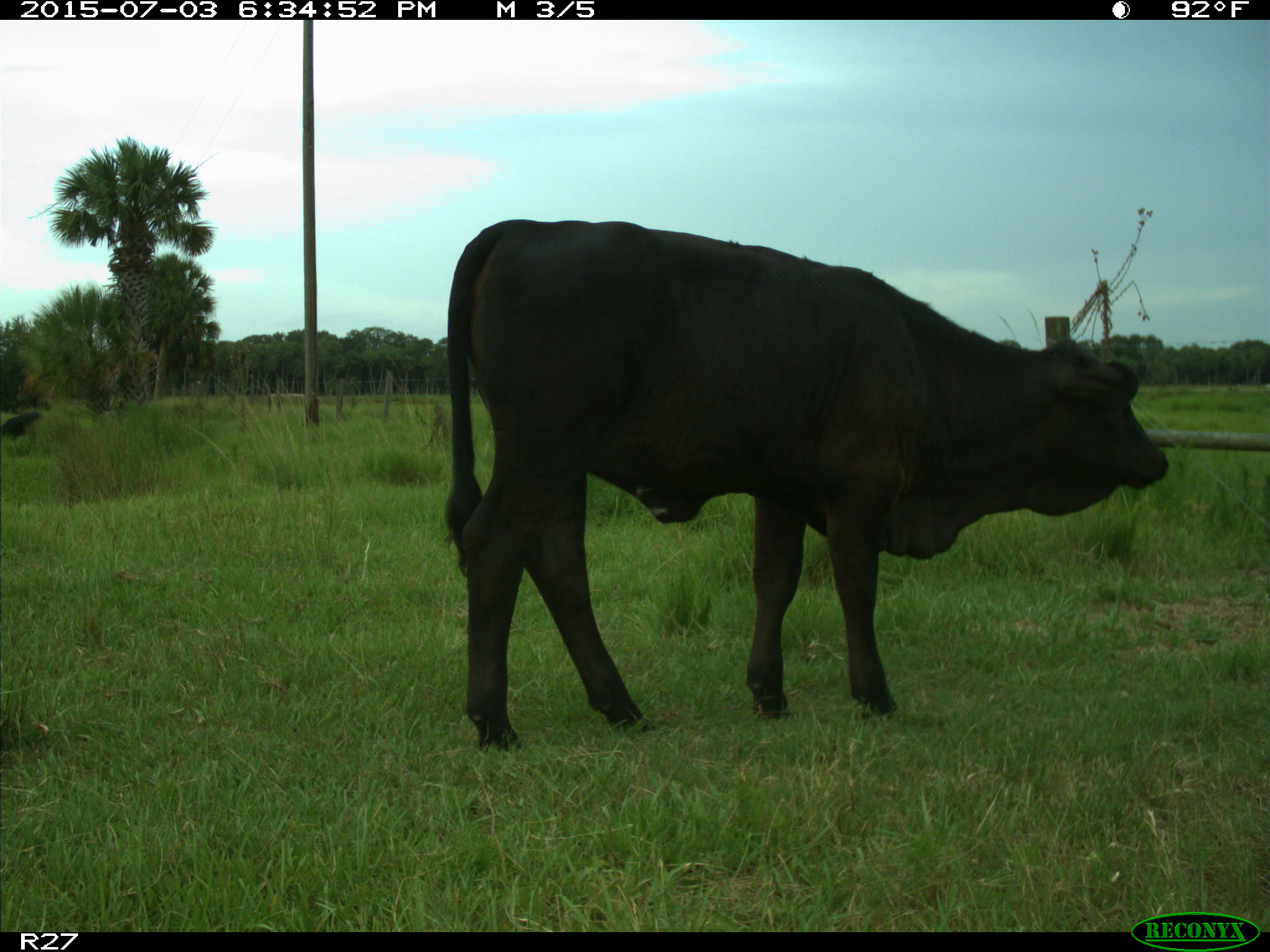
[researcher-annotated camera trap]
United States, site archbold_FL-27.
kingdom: Animalia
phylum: Chordata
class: Mammalia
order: Artiodactyla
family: Bovidae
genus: Bos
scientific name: Bos taurus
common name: domestic cow